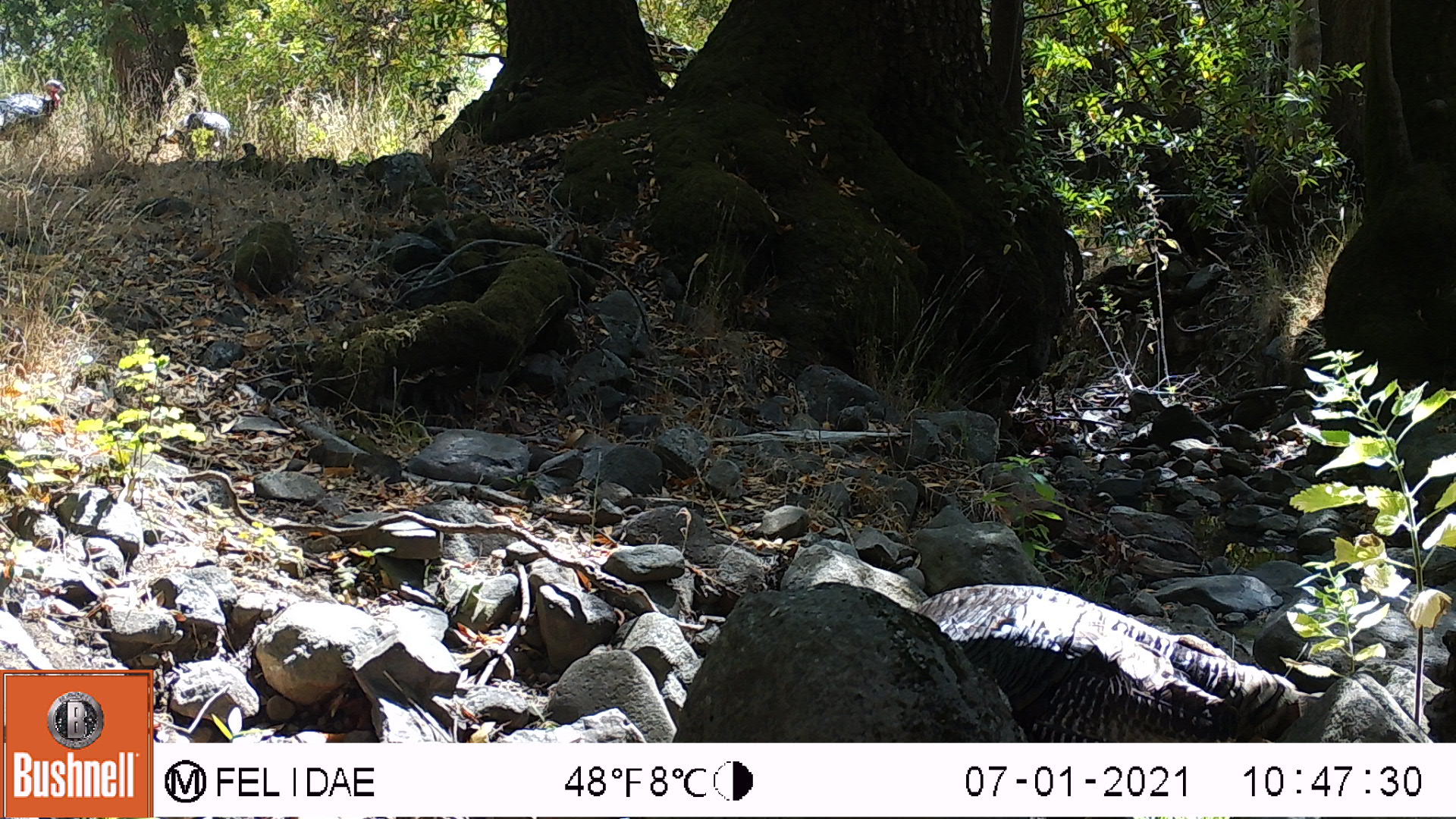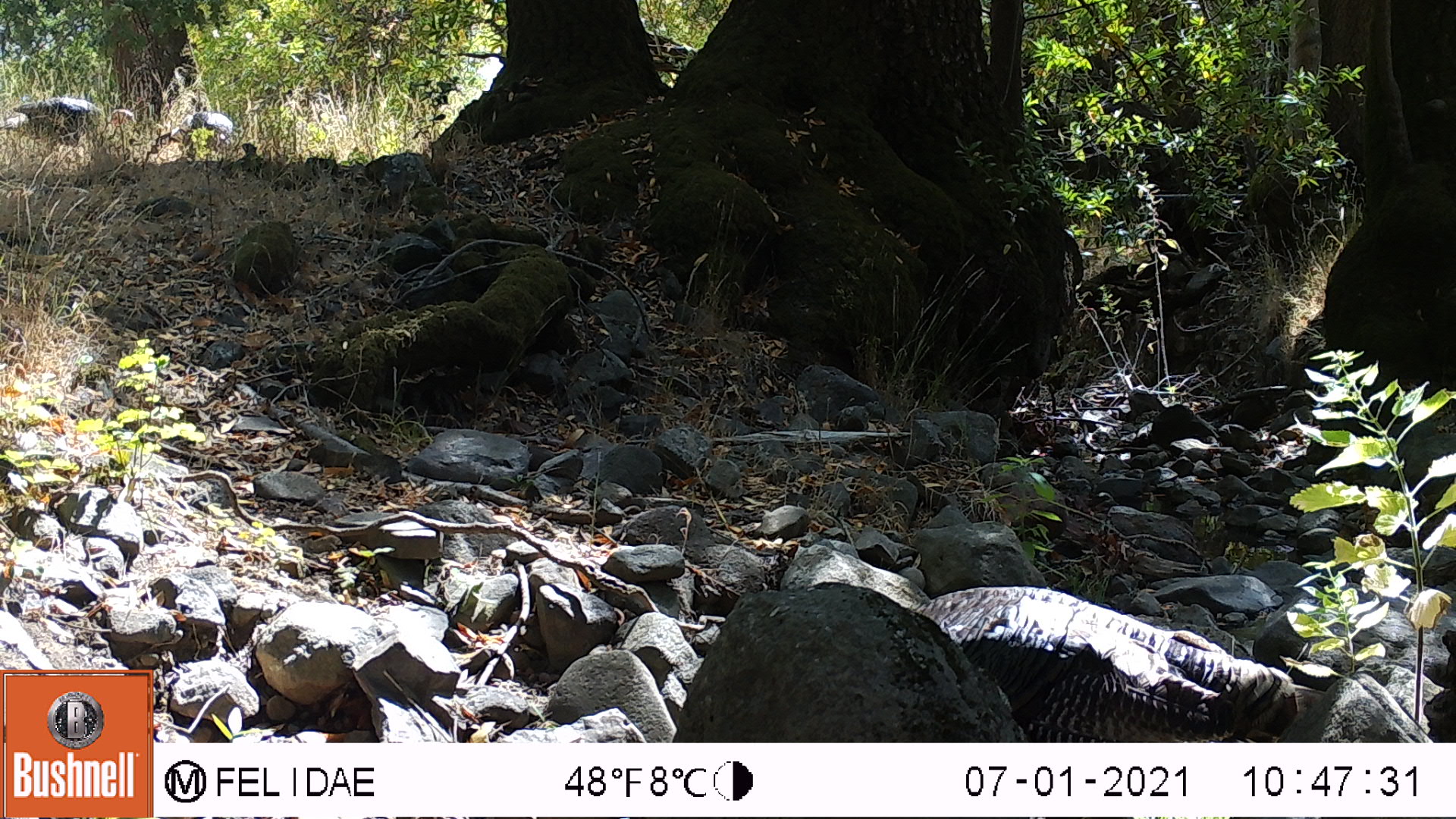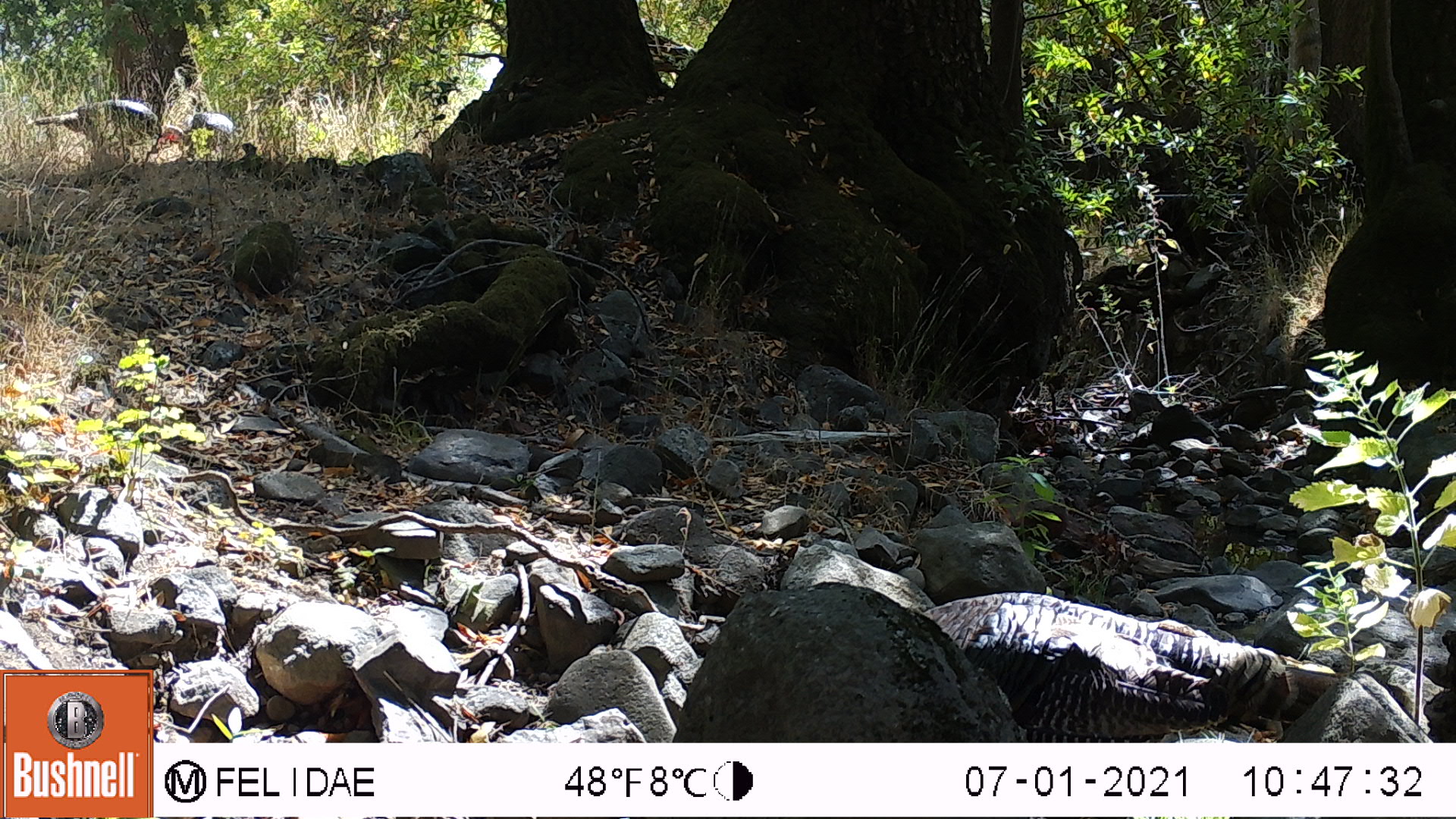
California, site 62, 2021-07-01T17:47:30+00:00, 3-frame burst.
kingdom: Animalia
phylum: Chordata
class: Aves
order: Galliformes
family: Phasianidae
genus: Meleagris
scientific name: Meleagris gallopavo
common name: turkey